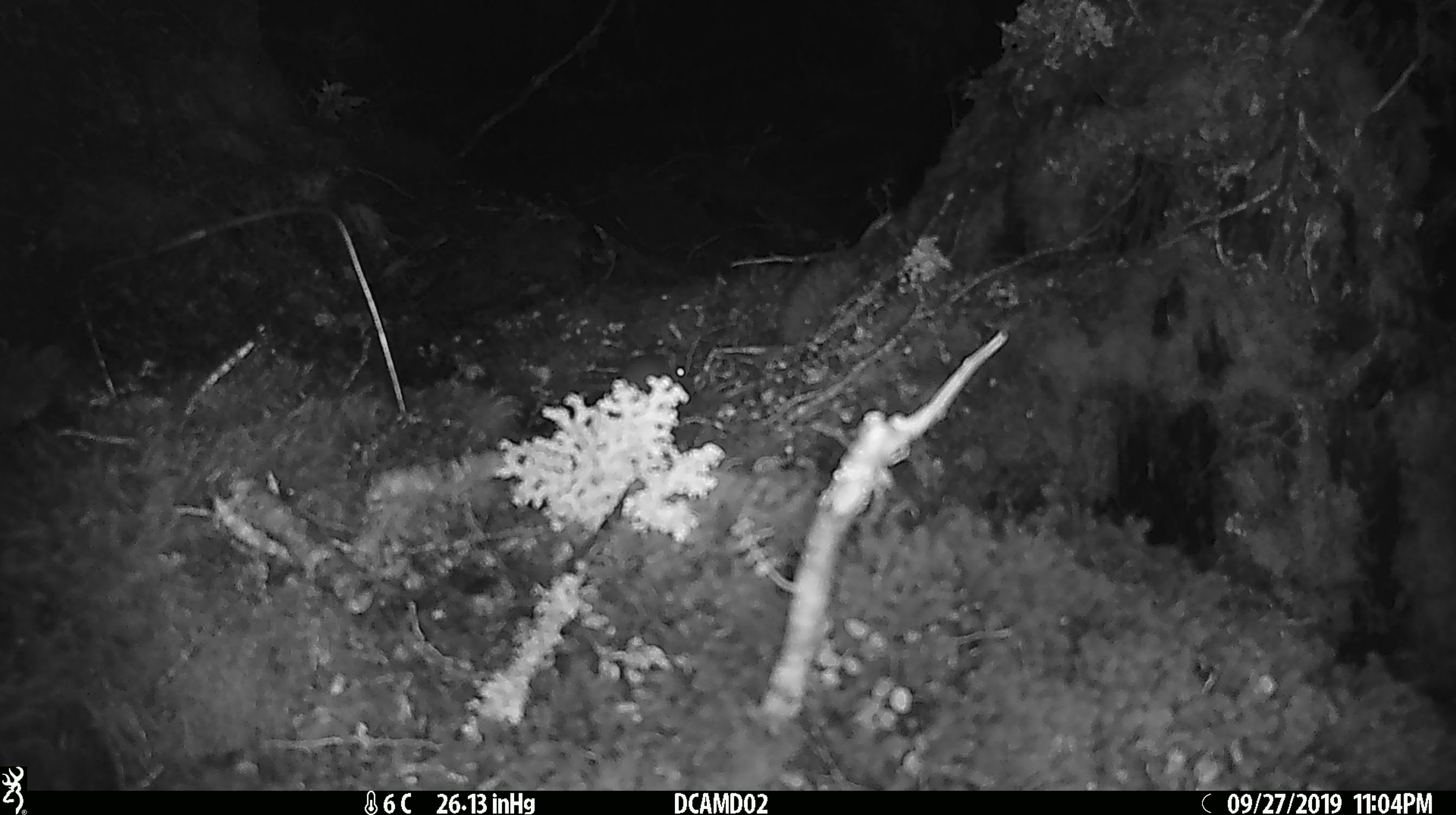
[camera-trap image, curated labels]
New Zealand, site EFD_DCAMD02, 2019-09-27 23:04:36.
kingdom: Animalia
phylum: Chordata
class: Mammalia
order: Rodentia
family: Muridae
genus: Mus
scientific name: Mus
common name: mouse